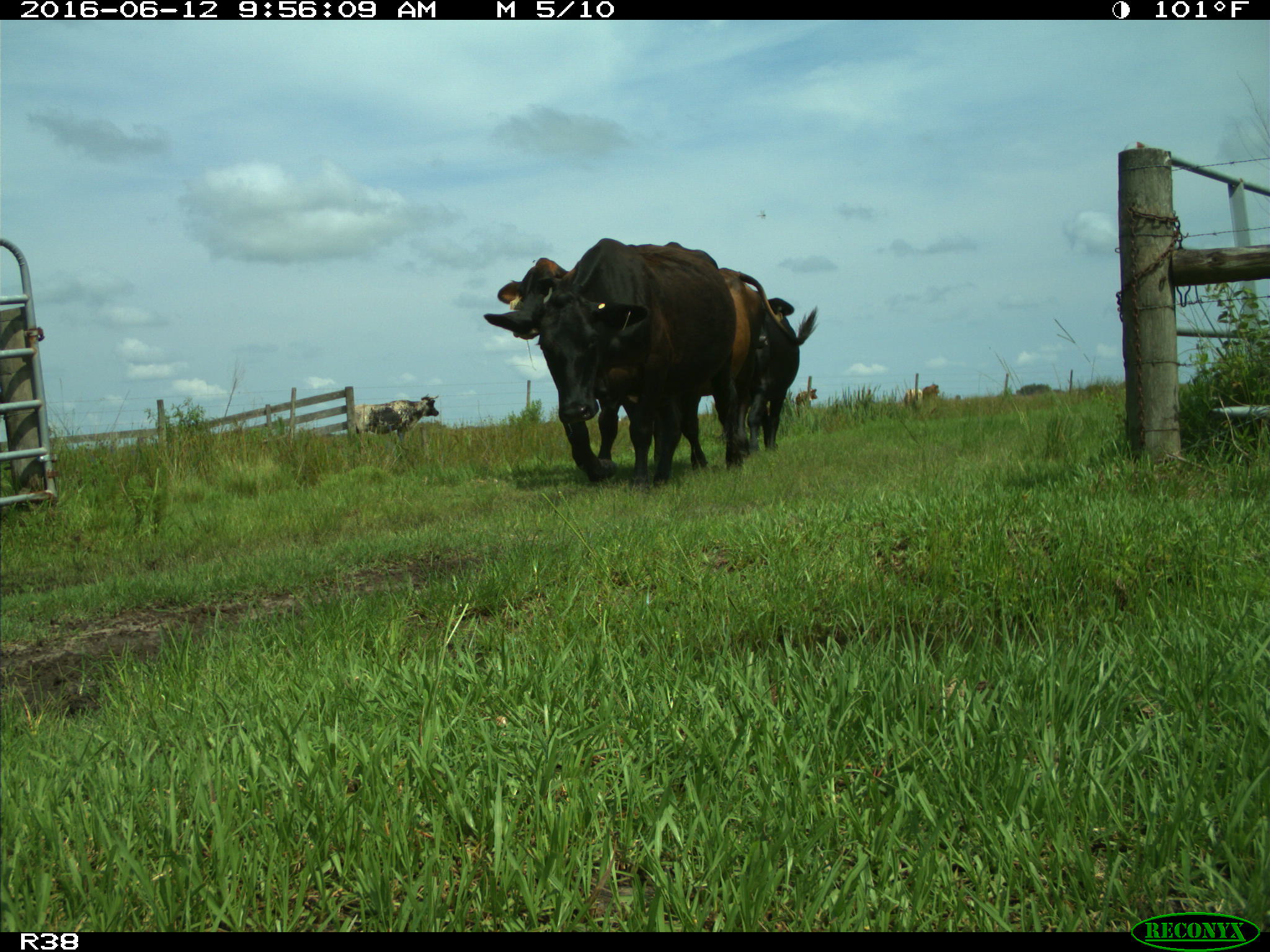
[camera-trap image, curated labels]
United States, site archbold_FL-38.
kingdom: Animalia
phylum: Chordata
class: Mammalia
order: Artiodactyla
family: Bovidae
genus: Bos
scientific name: Bos taurus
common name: domestic cow